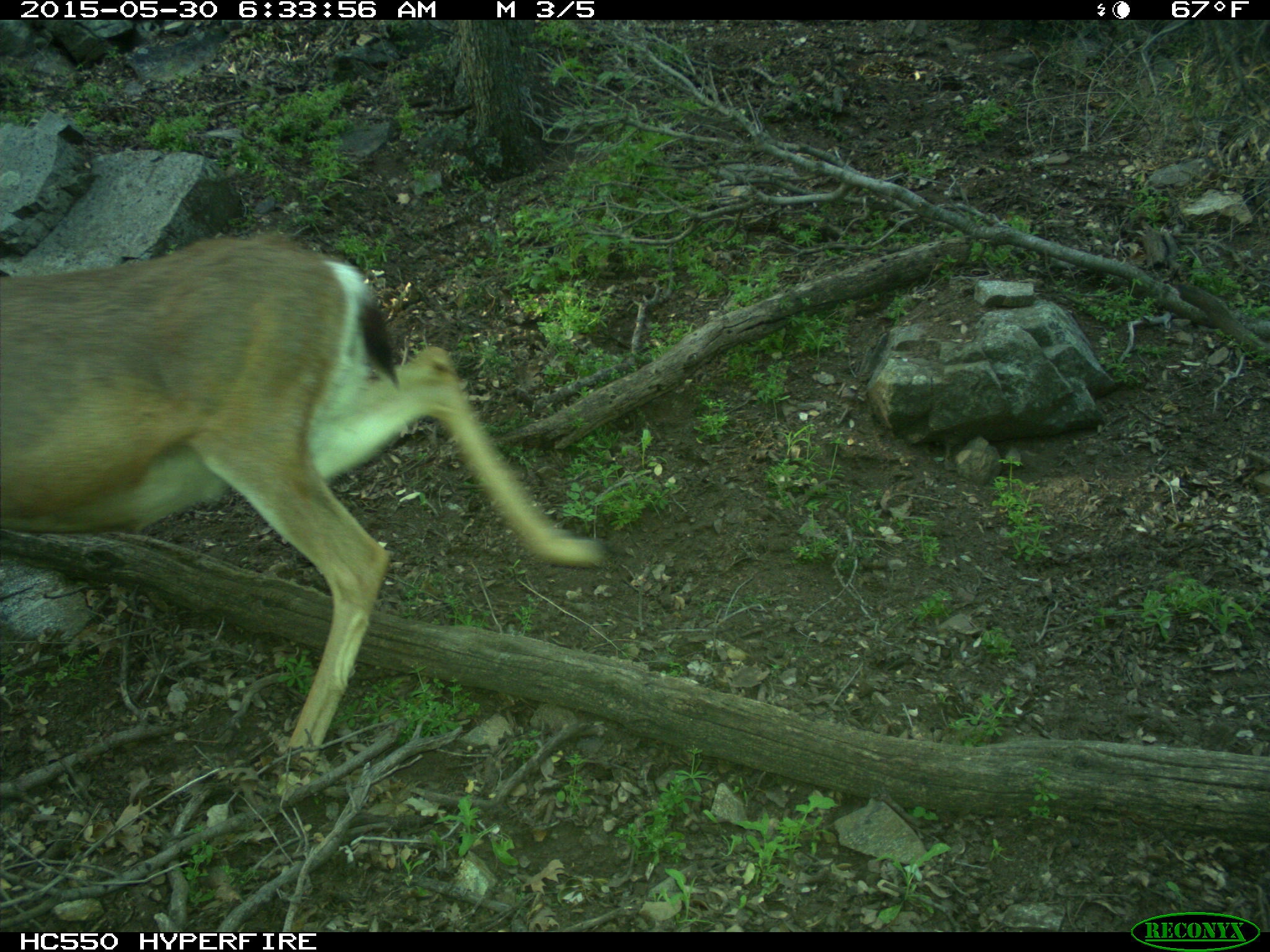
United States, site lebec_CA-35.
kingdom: Animalia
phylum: Chordata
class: Mammalia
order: Artiodactyla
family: Cervidae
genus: Odocoileus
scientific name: Odocoileus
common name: deer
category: unidentified deer